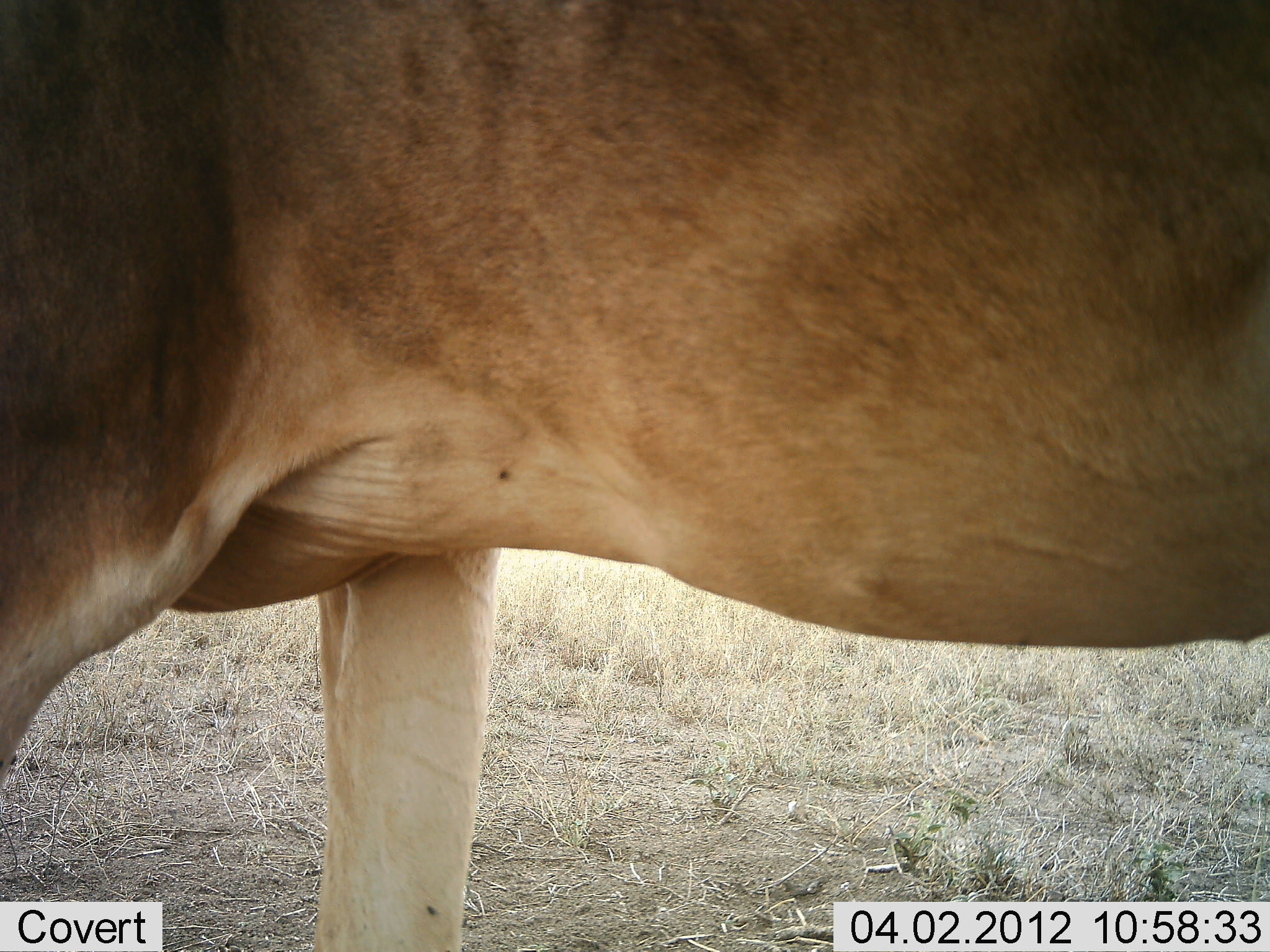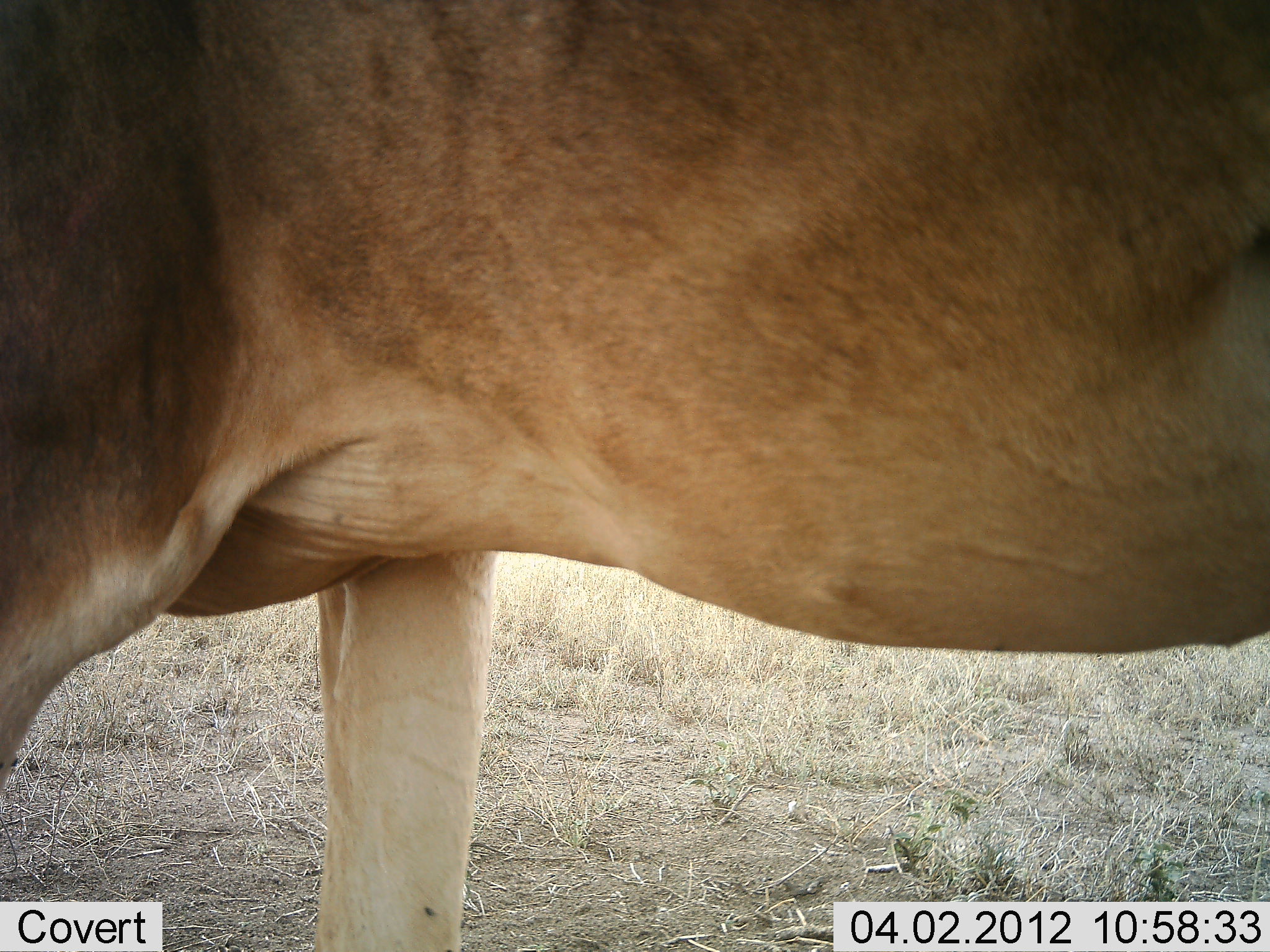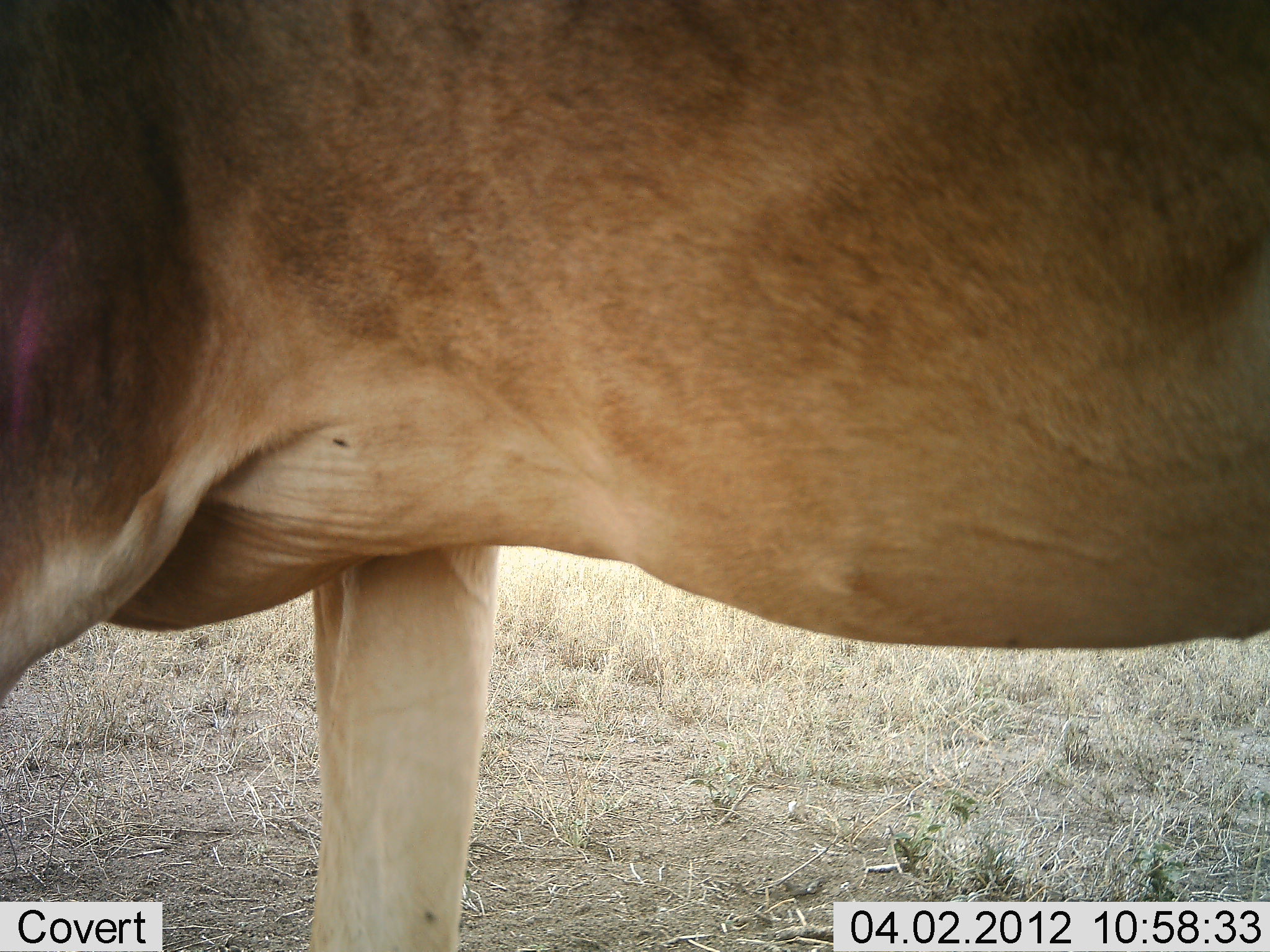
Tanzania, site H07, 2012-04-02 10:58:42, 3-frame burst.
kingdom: Animalia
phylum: Chordata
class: Mammalia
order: Artiodactyla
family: Bovidae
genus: Alcelaphus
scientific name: Alcelaphus buselaphus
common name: hartebeest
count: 1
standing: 91%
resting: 0%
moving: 9%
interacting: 0%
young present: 0%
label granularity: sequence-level